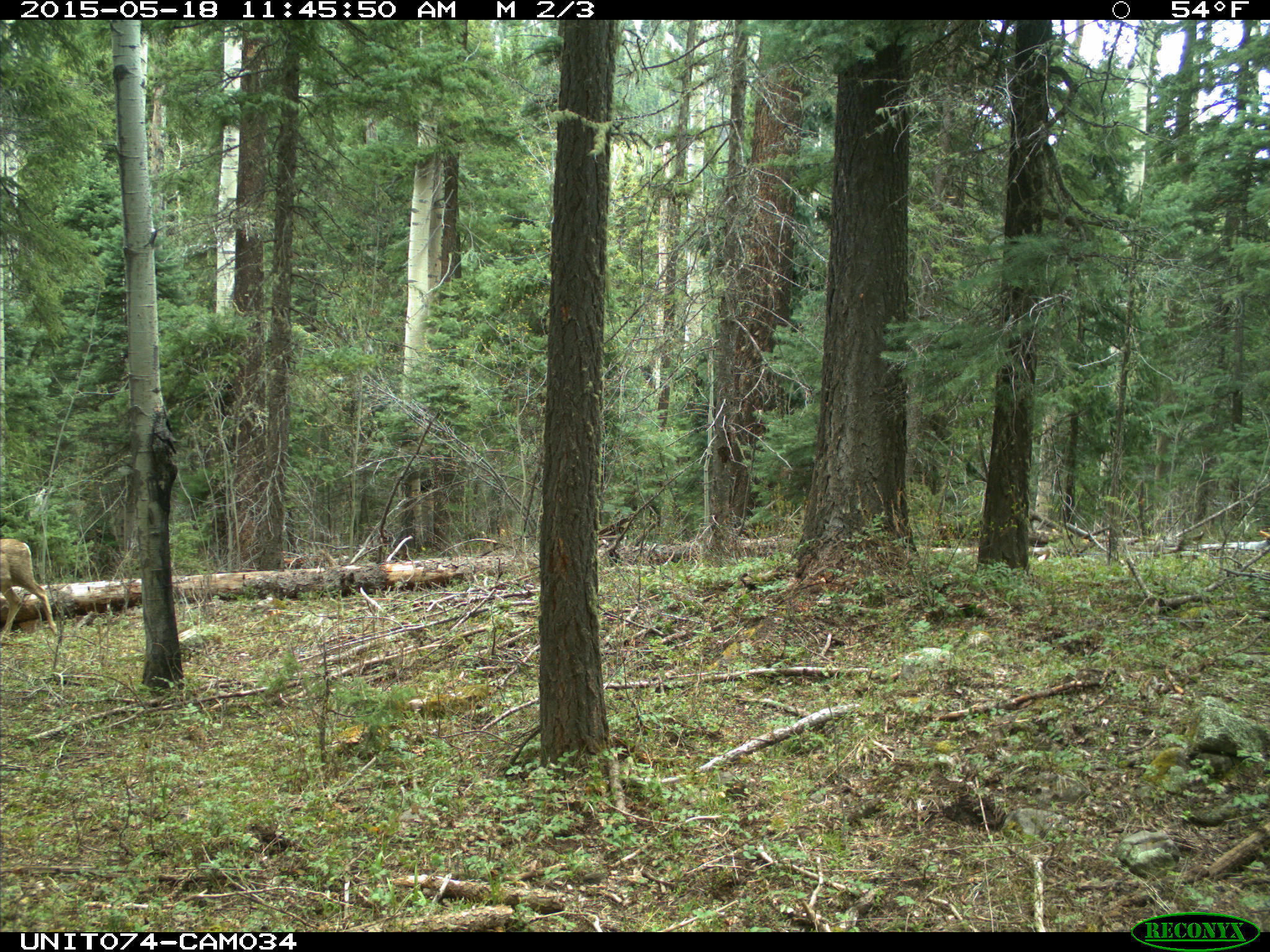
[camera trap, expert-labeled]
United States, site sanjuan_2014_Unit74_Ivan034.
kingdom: Animalia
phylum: Chordata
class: Mammalia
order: Artiodactyla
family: Cervidae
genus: Odocoileus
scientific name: Odocoileus hemionus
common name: mule deer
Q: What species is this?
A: Odocoileus hemionus (mule deer).